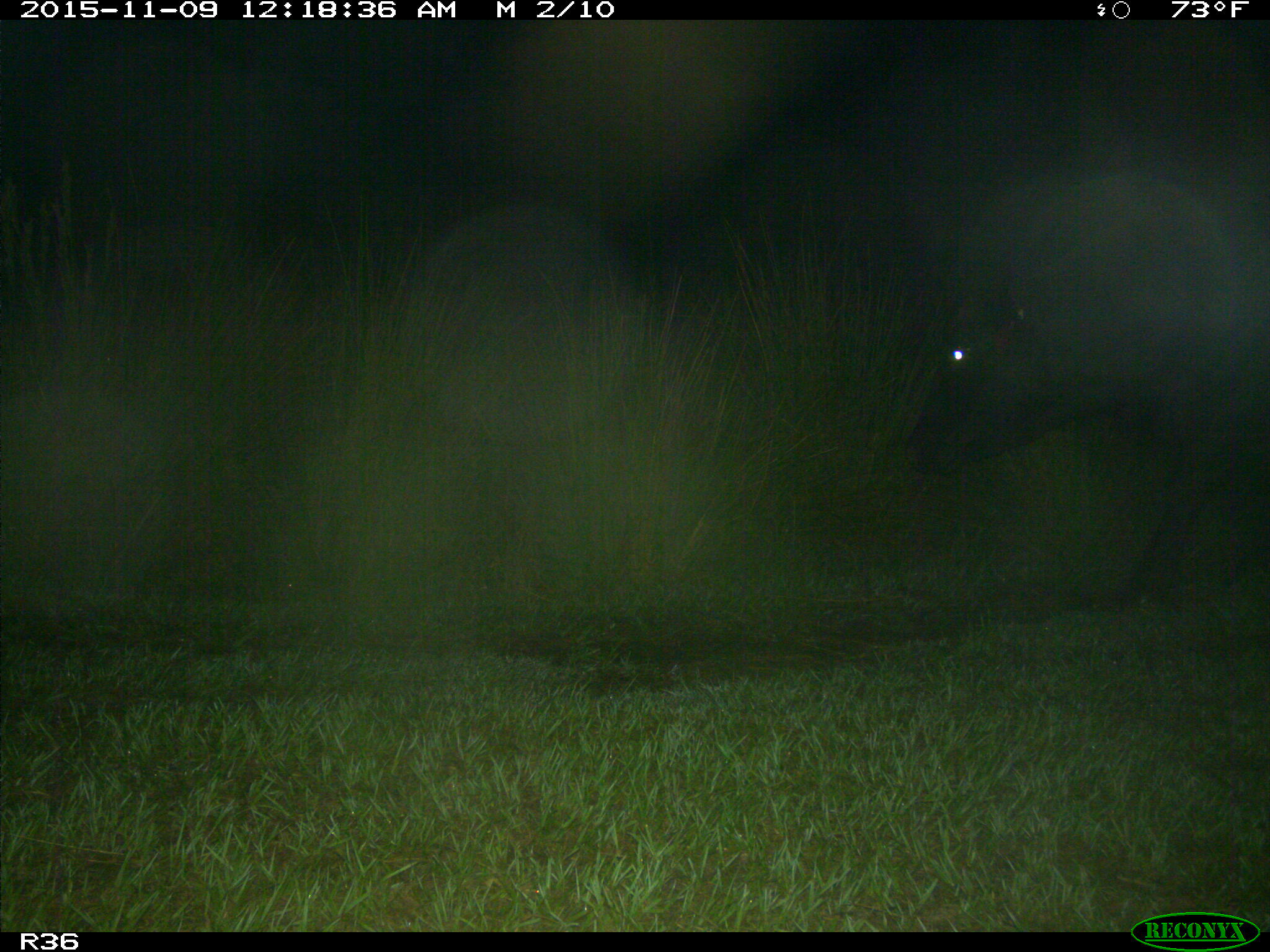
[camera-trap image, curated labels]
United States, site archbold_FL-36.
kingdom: Animalia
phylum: Chordata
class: Mammalia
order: Artiodactyla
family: Bovidae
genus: Bos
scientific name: Bos taurus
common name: domestic cow